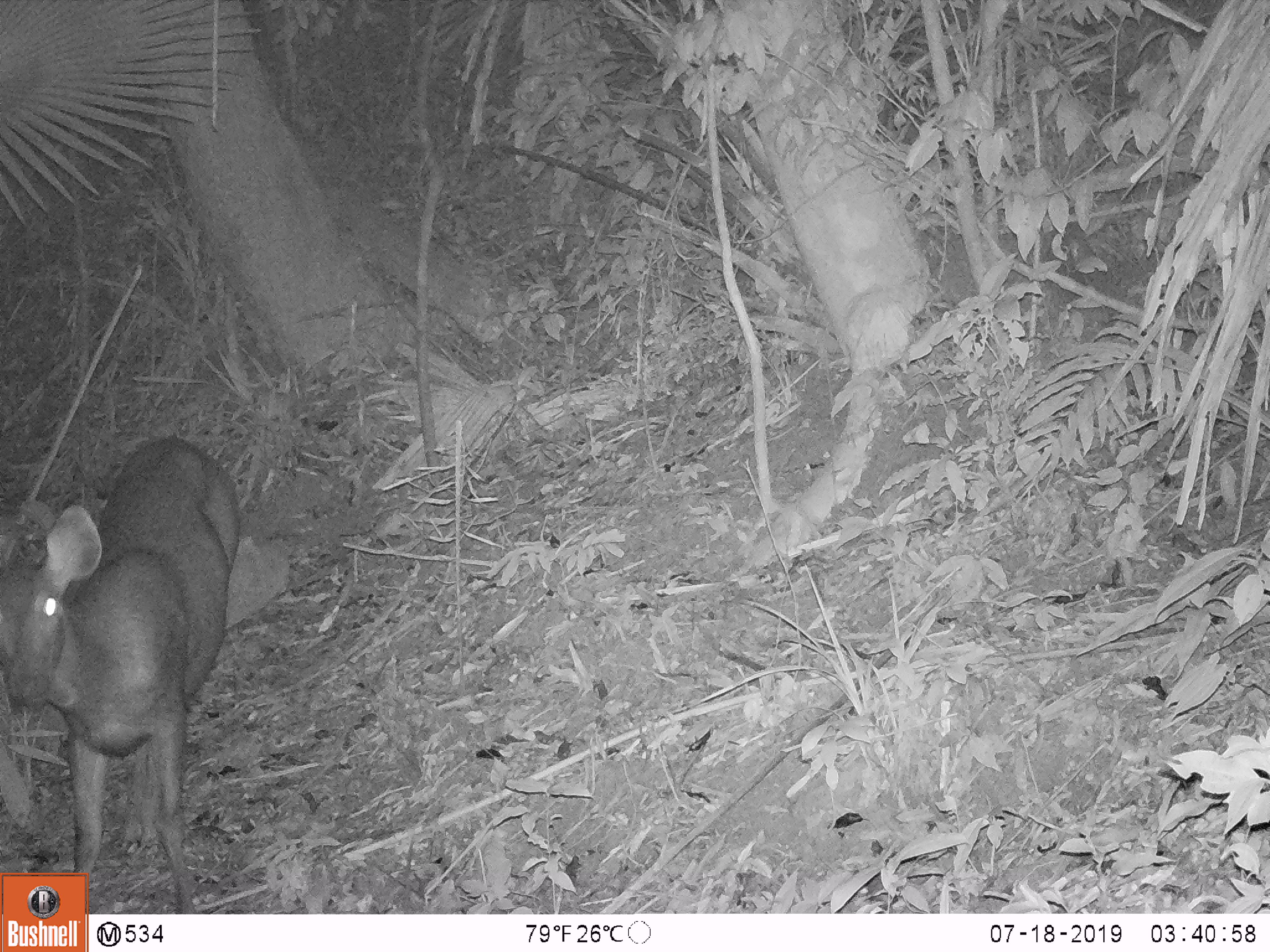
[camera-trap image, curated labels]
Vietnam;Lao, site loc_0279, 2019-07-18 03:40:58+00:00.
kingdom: Animalia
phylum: Chordata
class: Mammalia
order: Artiodactyla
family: Cervidae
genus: Rusa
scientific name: Rusa unicolor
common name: sambar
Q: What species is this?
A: Sambar (Rusa unicolor).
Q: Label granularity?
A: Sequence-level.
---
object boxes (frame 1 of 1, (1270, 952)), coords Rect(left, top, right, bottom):
sambar: Rect(0, 434, 242, 914)